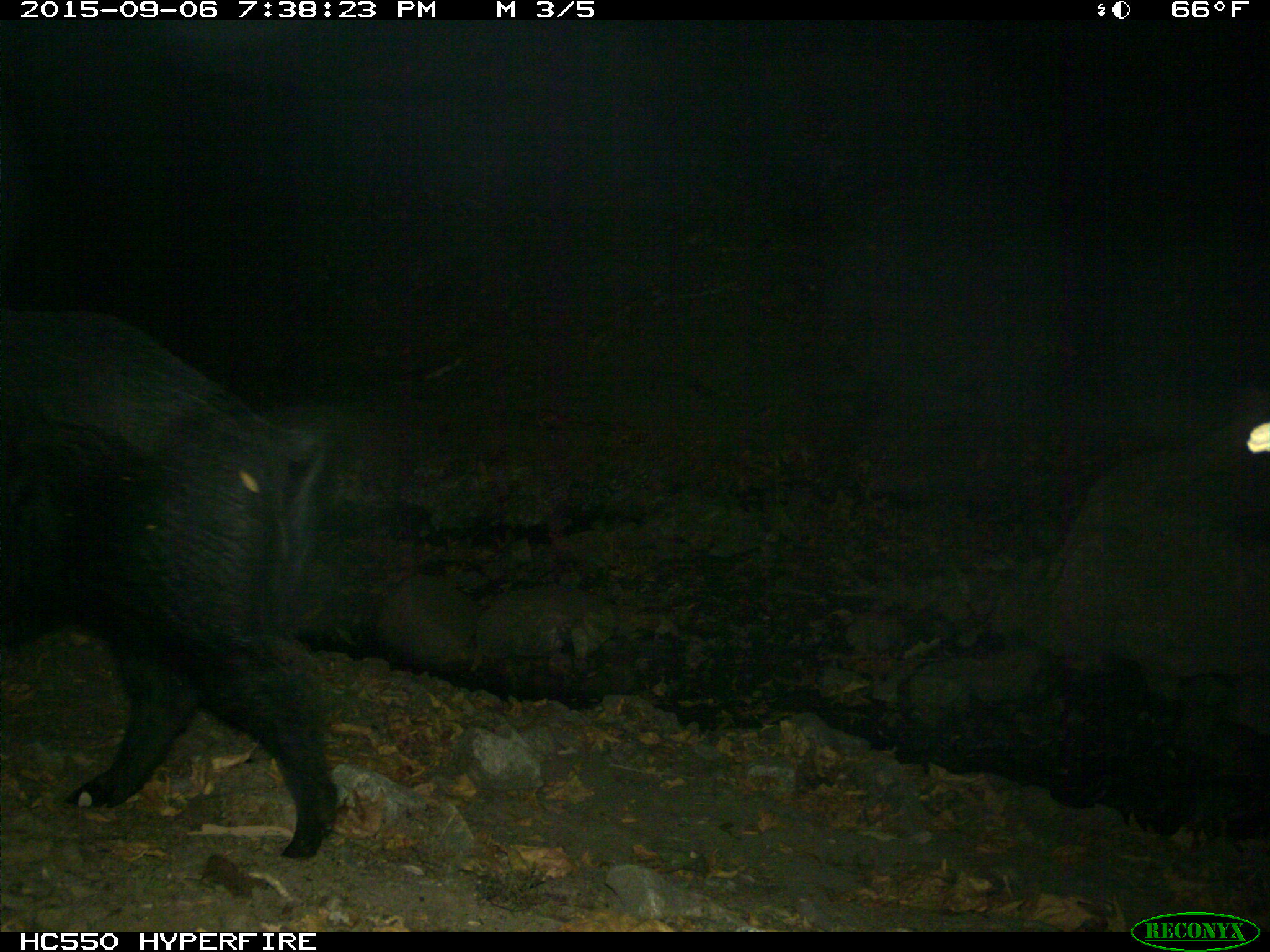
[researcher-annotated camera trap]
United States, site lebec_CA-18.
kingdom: Animalia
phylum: Chordata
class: Mammalia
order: Artiodactyla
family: Suidae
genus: Sus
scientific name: Sus scrofa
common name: wild boar